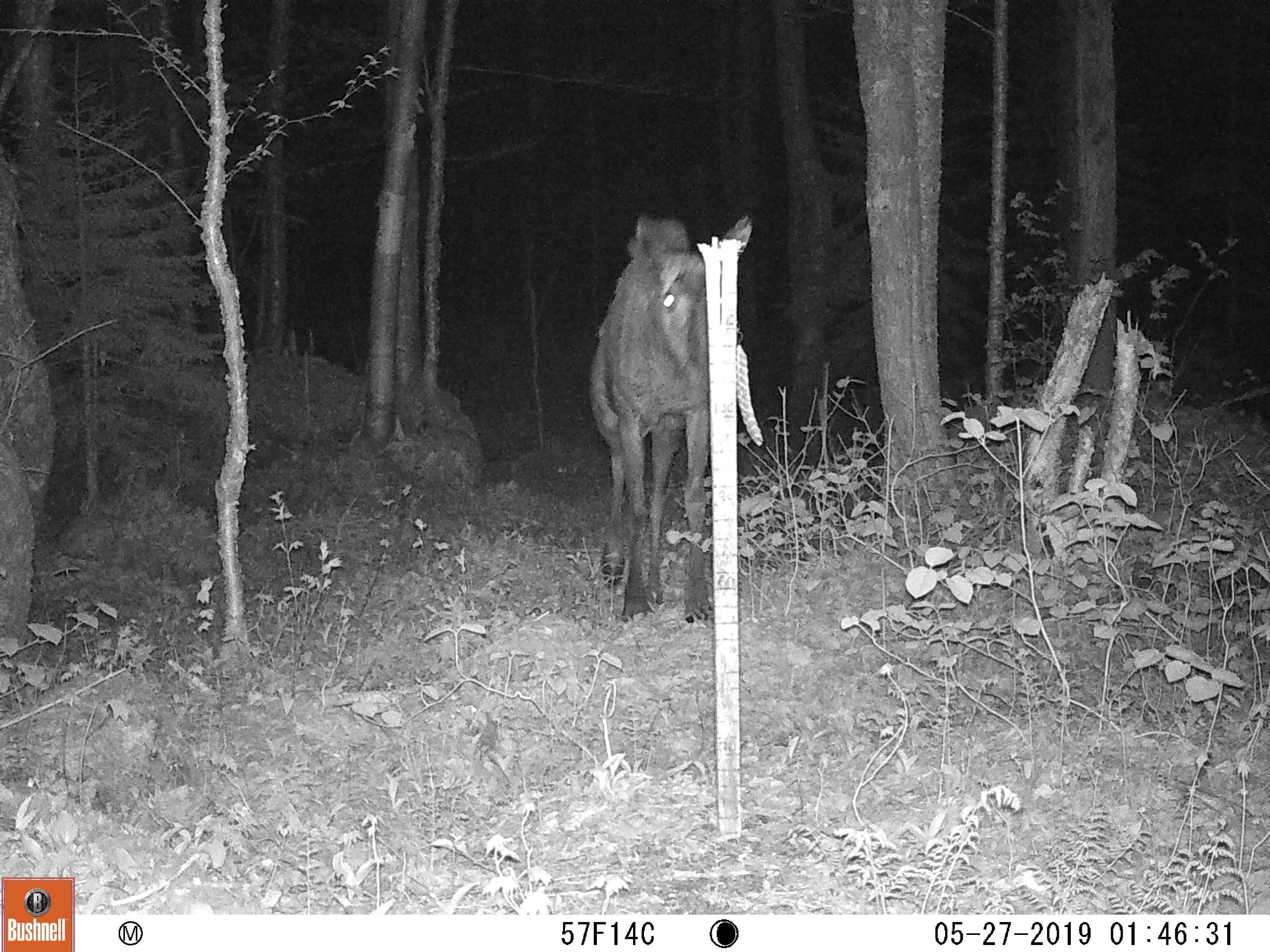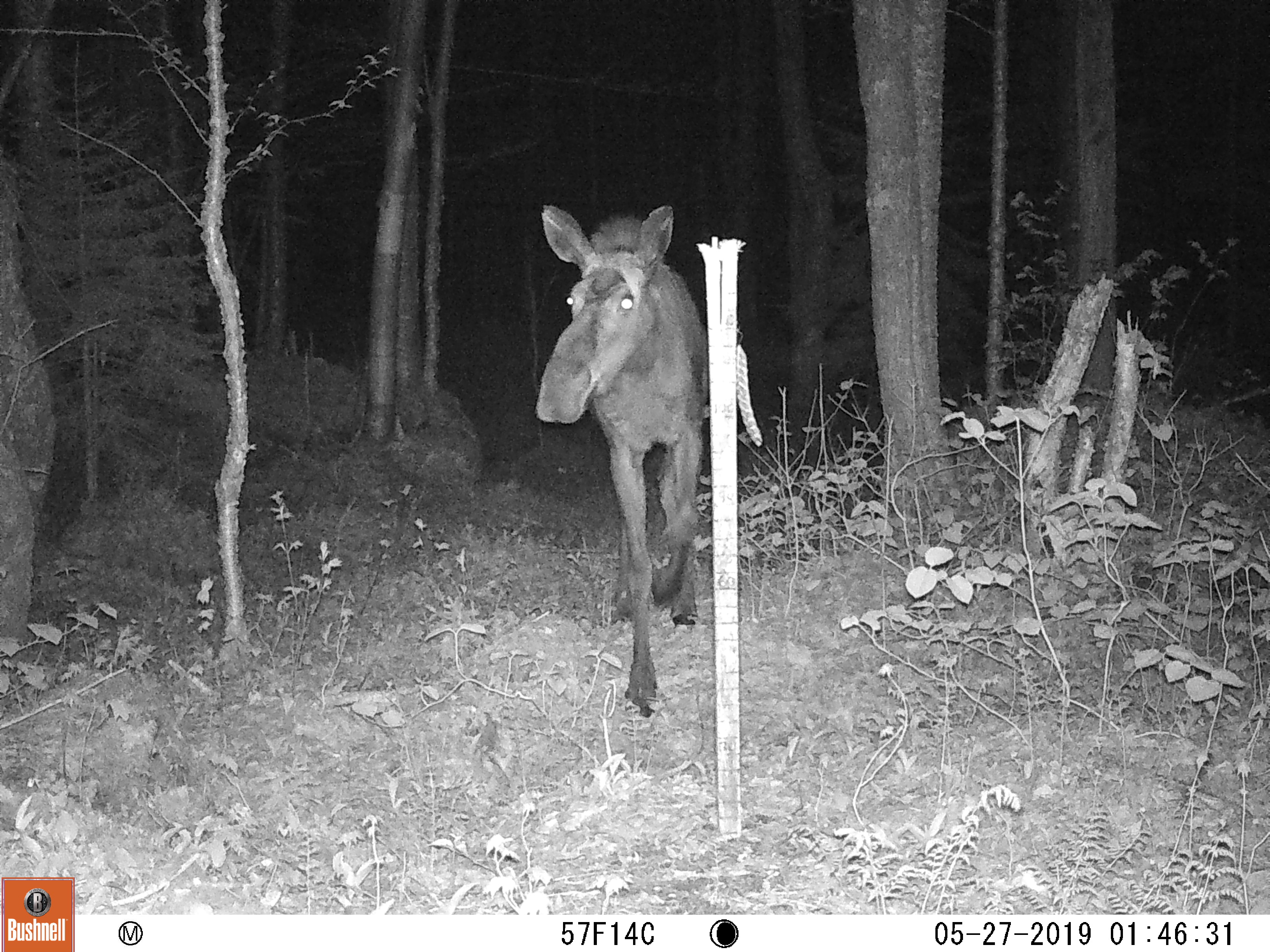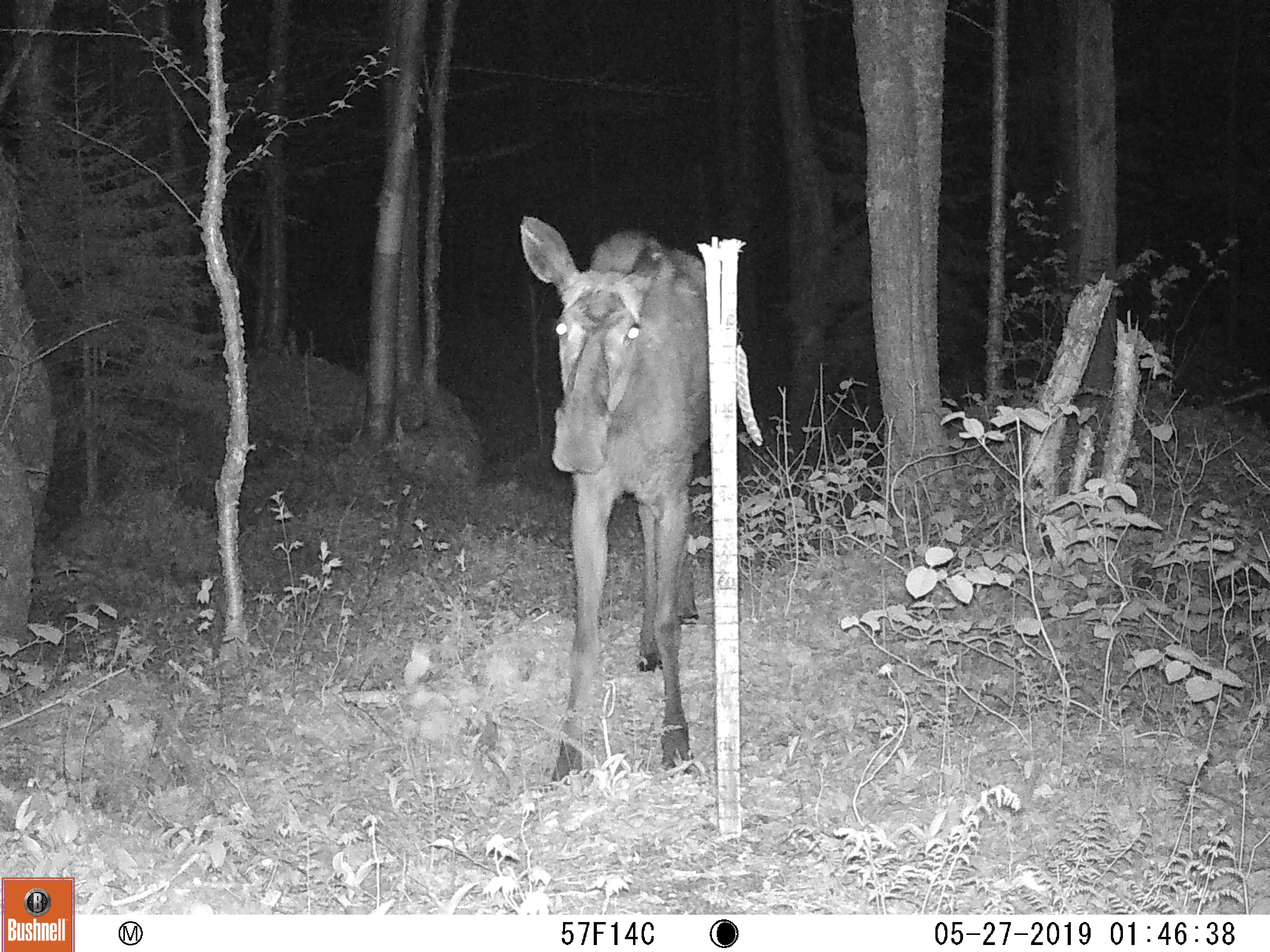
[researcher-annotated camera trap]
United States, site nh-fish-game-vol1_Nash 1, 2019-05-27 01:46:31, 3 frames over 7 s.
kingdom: Animalia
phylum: Chordata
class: Mammalia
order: Artiodactyla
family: Cervidae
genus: Alces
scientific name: Alces alces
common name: moose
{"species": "moose (Alces alces)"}